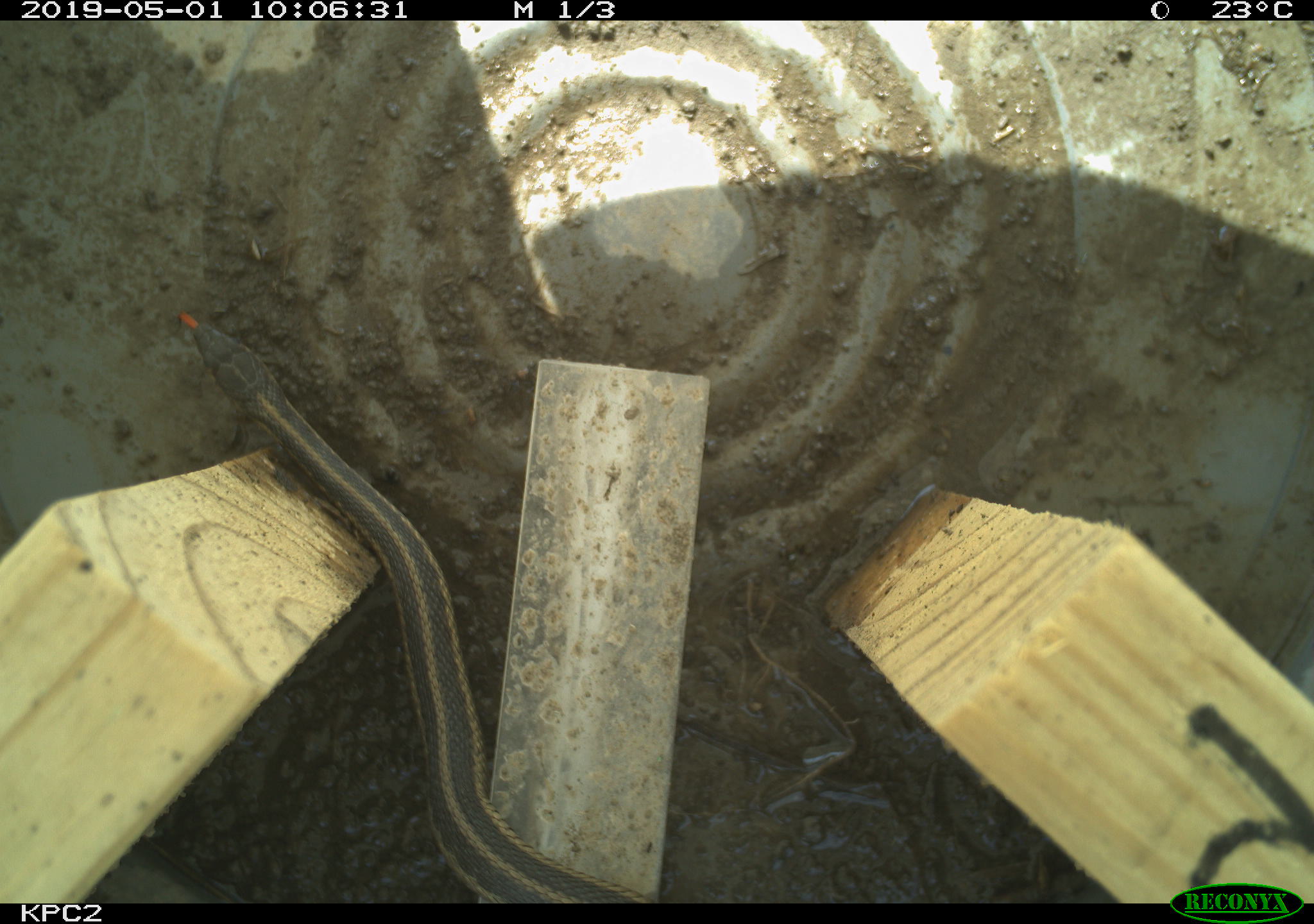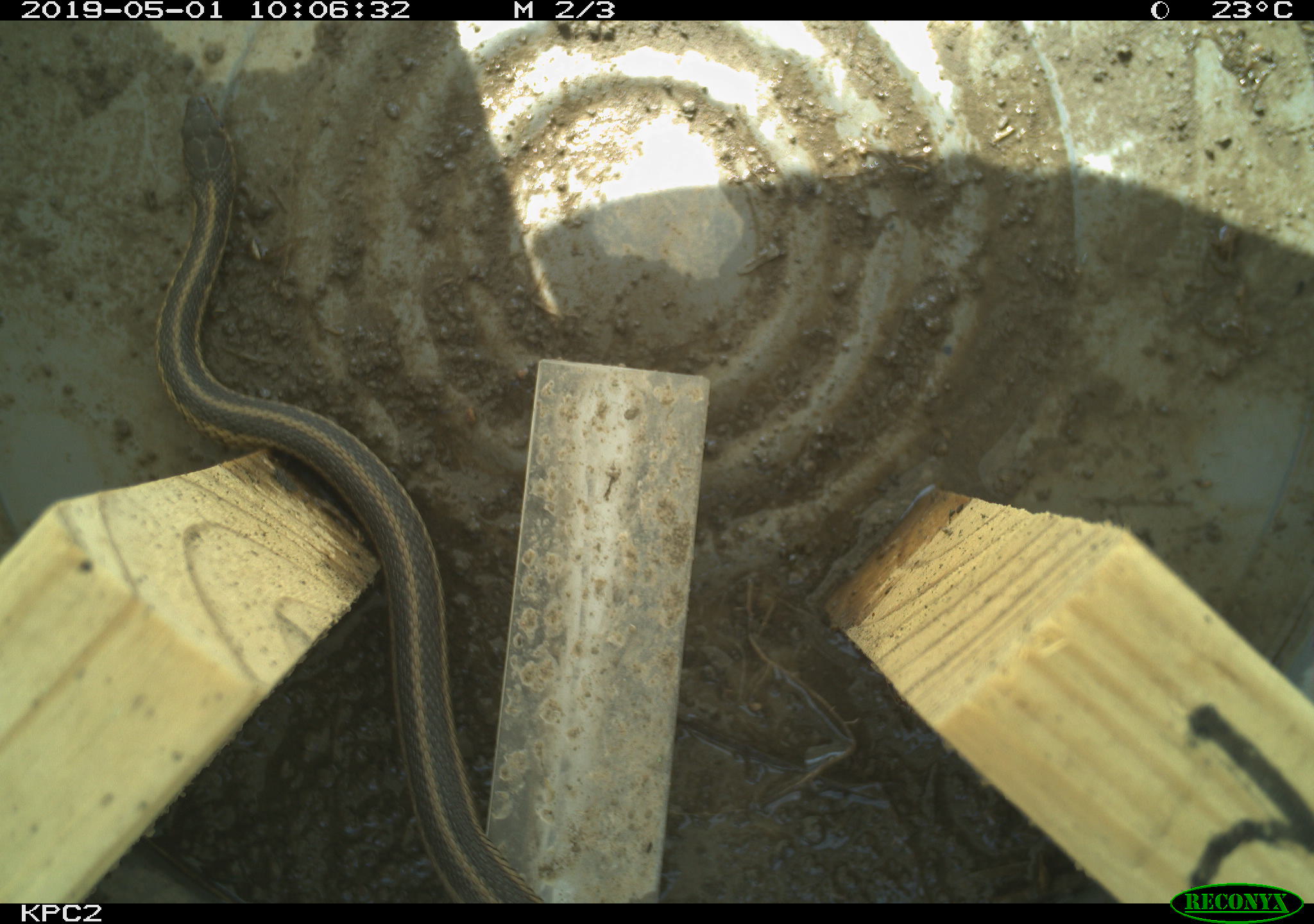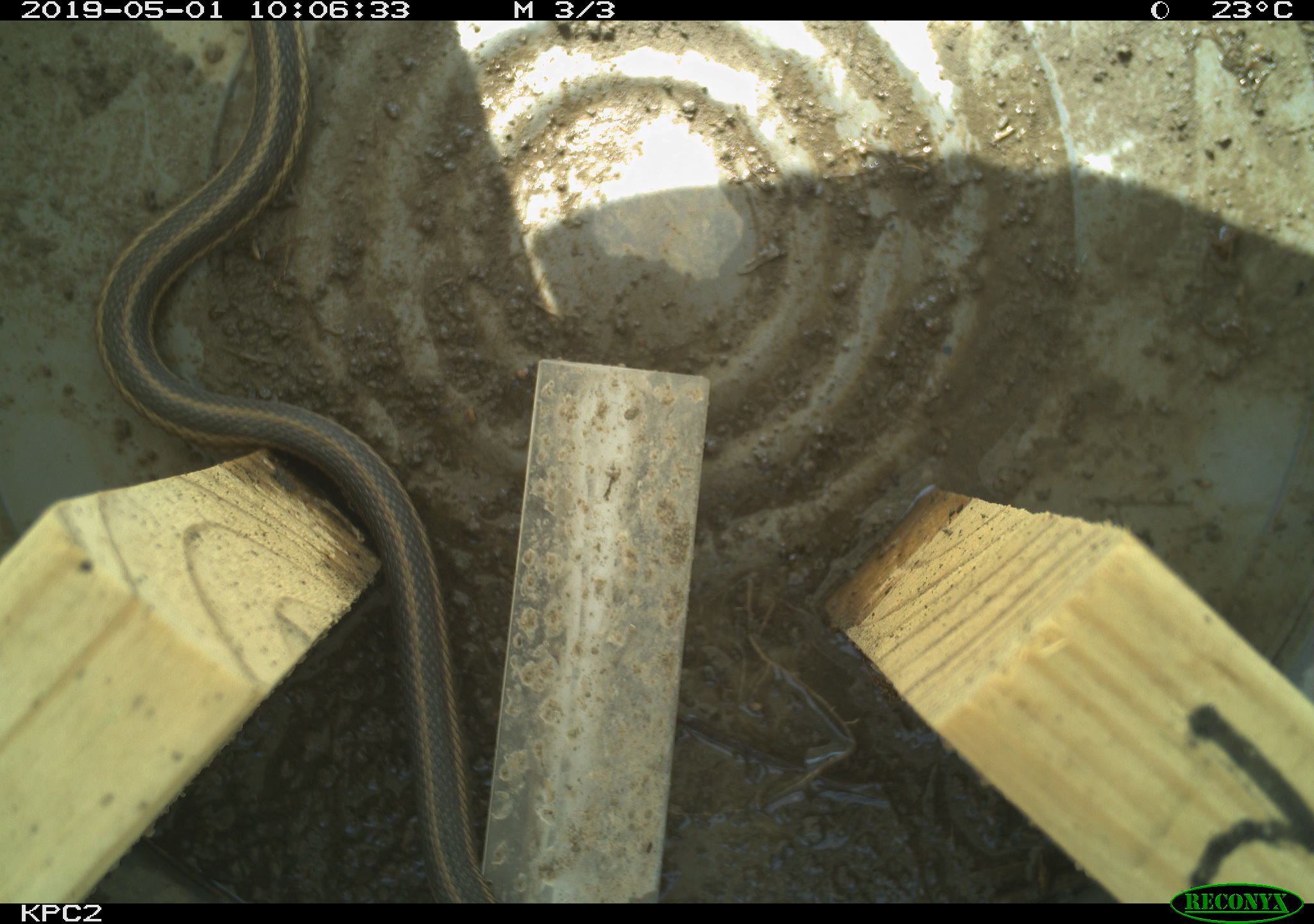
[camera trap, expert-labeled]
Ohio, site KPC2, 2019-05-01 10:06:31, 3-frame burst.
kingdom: Animalia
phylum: Chordata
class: Reptilia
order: Squamata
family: Colubridae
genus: Thamnophis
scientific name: Thamnophis sirtalis sirtalis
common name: eastern gartersnake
Eastern gartersnake (Thamnophis sirtalis sirtalis).